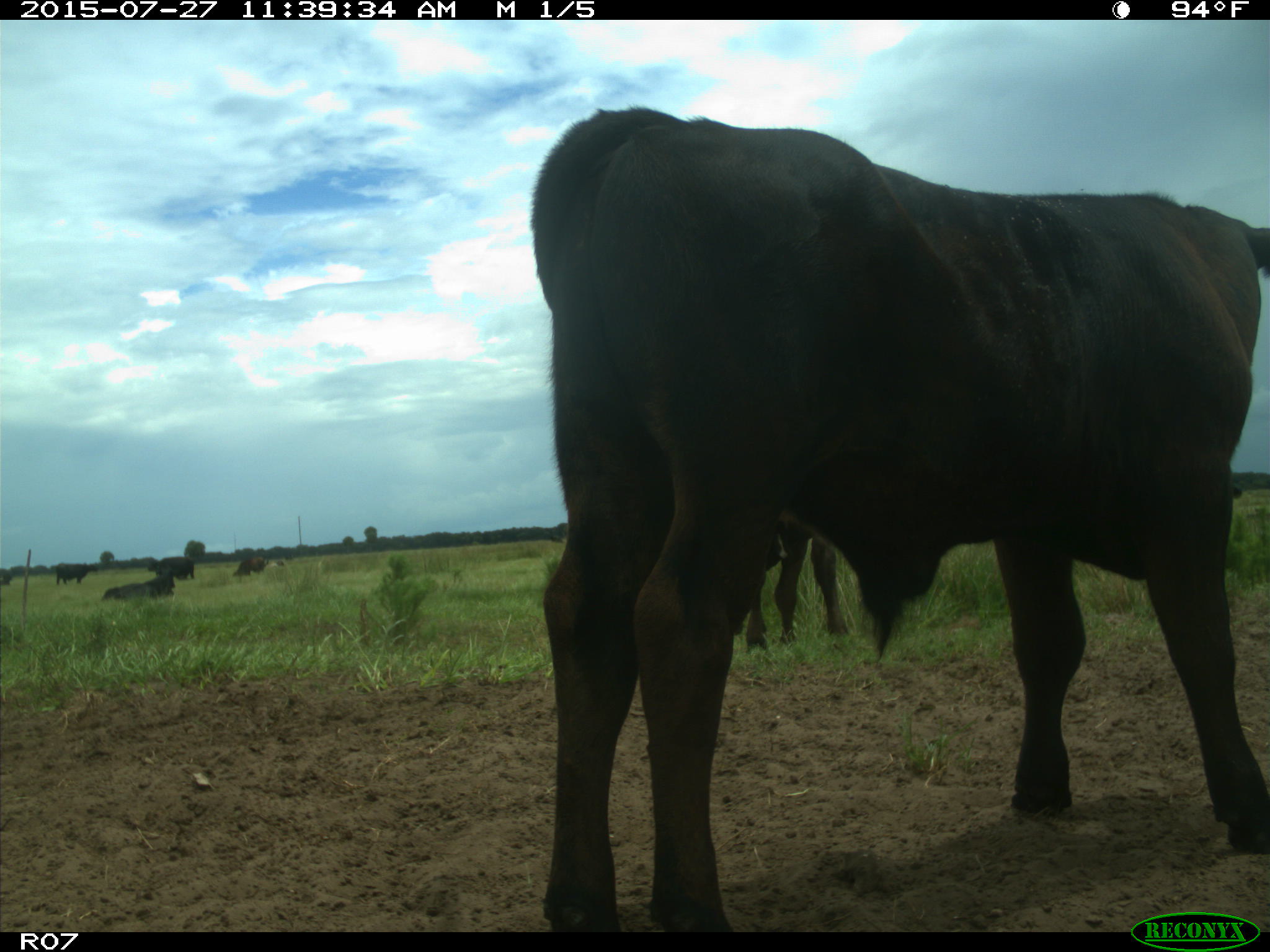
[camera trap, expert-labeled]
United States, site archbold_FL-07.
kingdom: Animalia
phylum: Chordata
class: Mammalia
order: Artiodactyla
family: Bovidae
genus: Bos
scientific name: Bos taurus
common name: domestic cow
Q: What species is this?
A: Bos taurus (domestic cow).